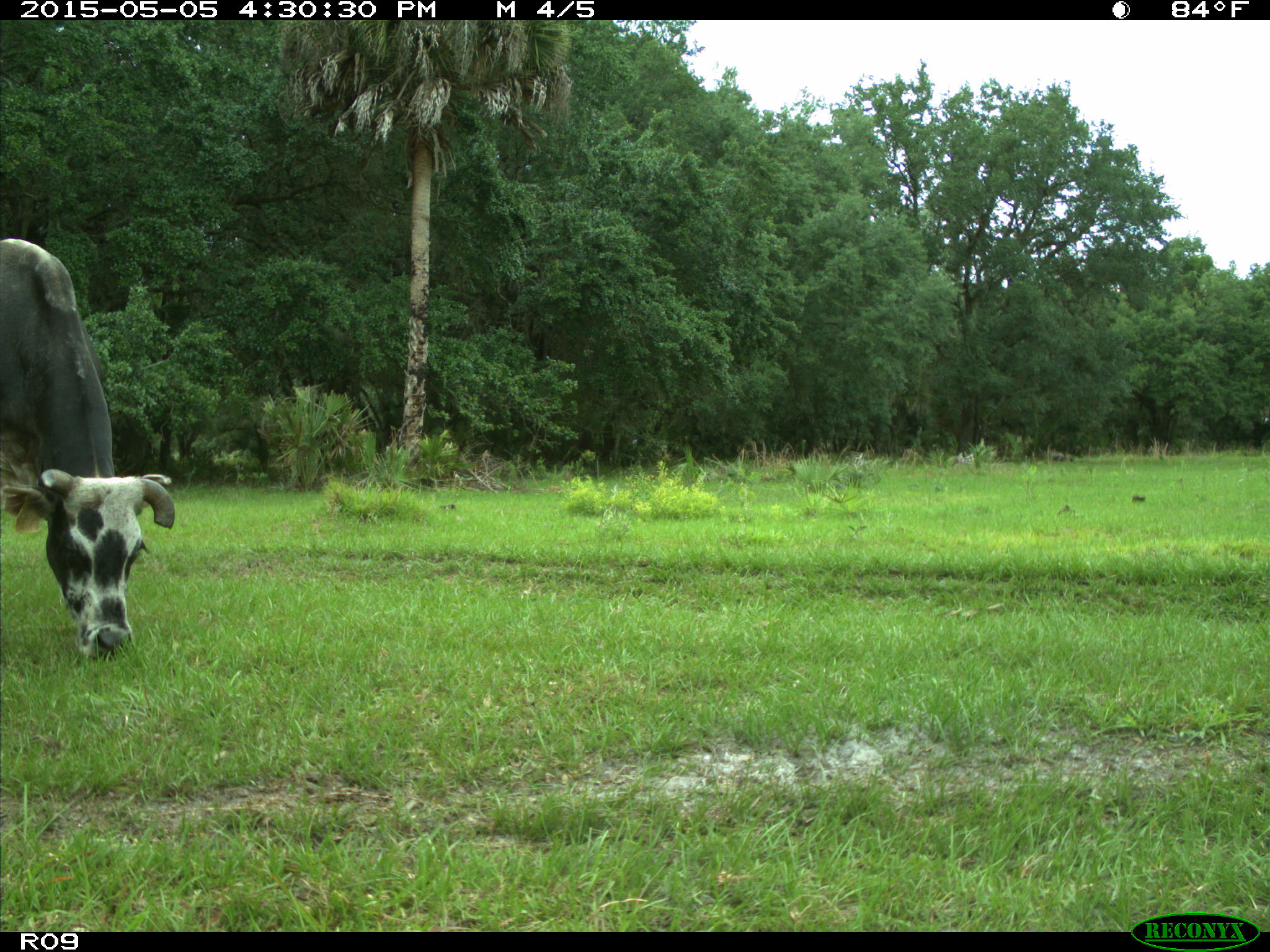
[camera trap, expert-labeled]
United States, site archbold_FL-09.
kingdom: Animalia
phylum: Chordata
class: Mammalia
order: Artiodactyla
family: Bovidae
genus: Bos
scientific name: Bos taurus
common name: domestic cow